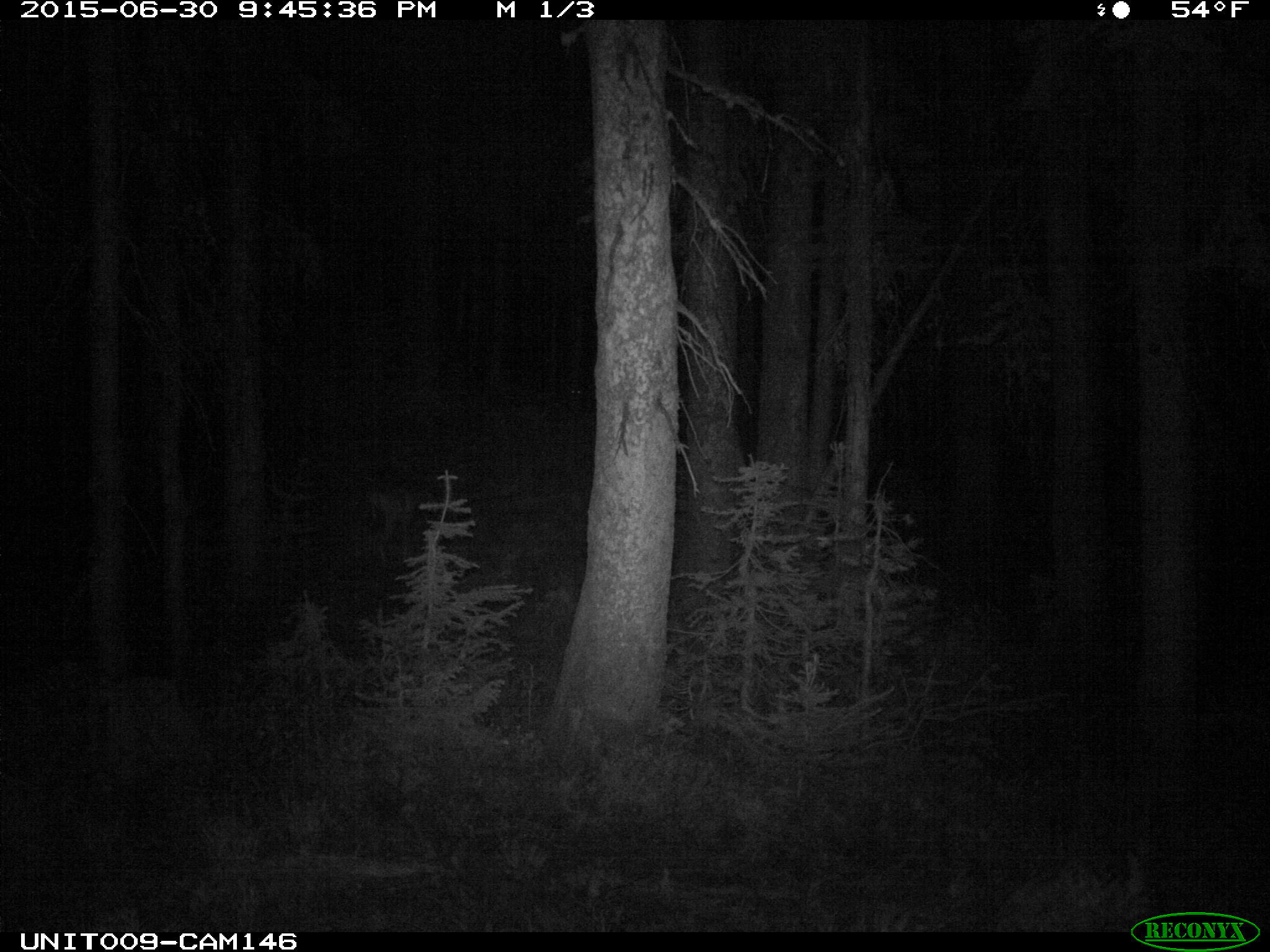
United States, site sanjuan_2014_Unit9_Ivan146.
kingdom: Animalia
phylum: Chordata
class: Mammalia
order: Artiodactyla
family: Cervidae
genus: Odocoileus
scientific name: Odocoileus hemionus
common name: mule deer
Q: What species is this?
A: Odocoileus hemionus (mule deer).